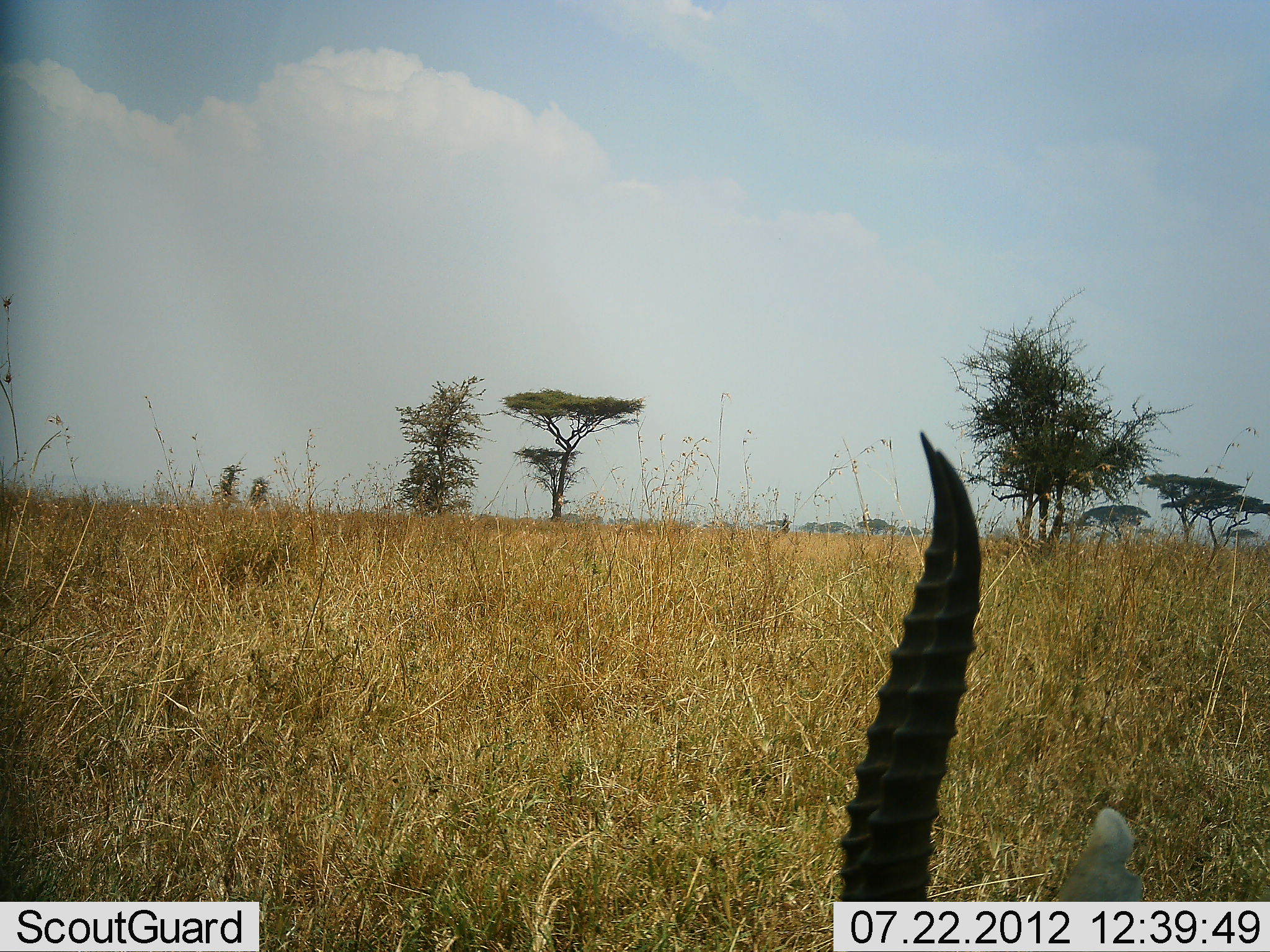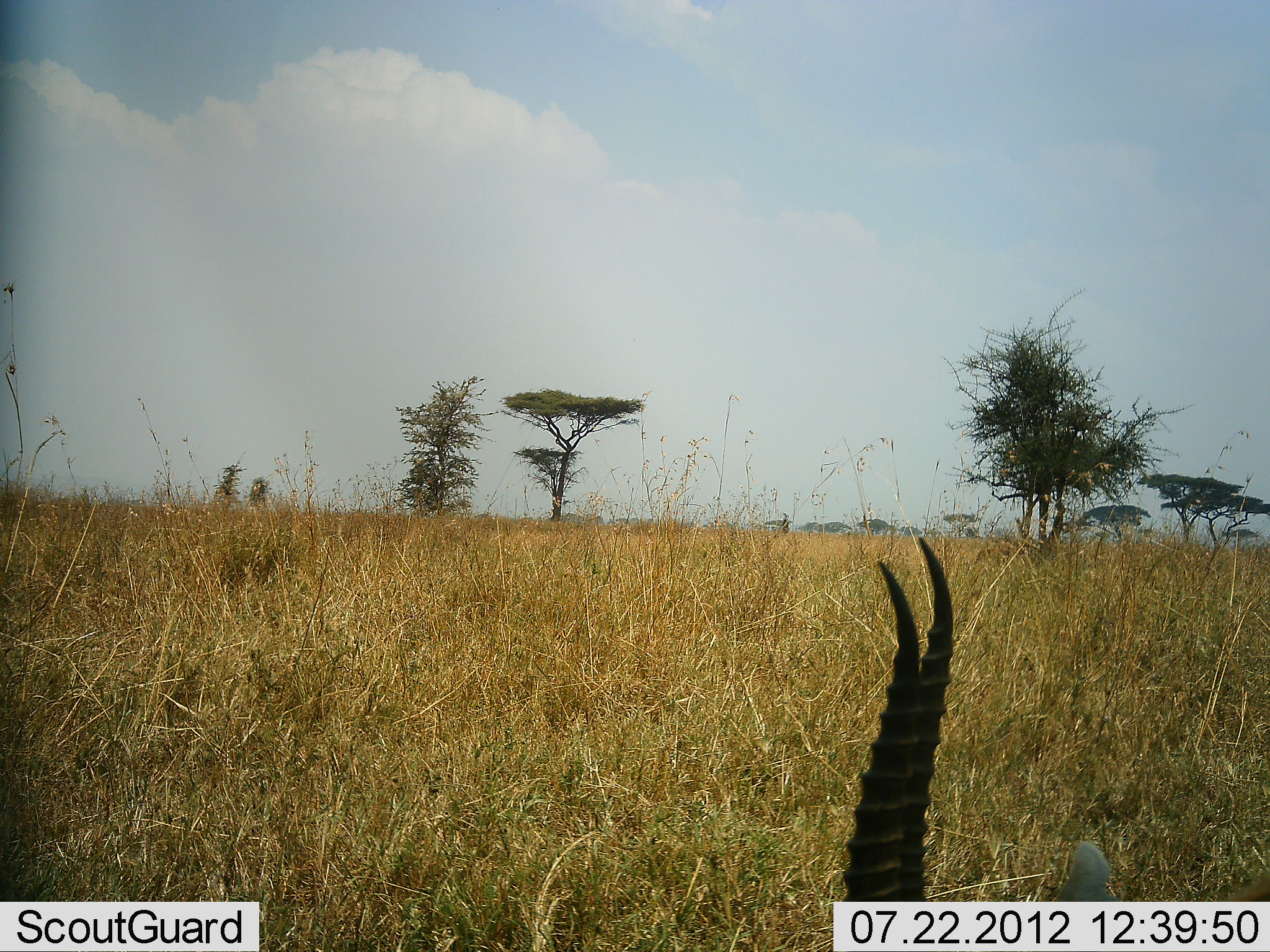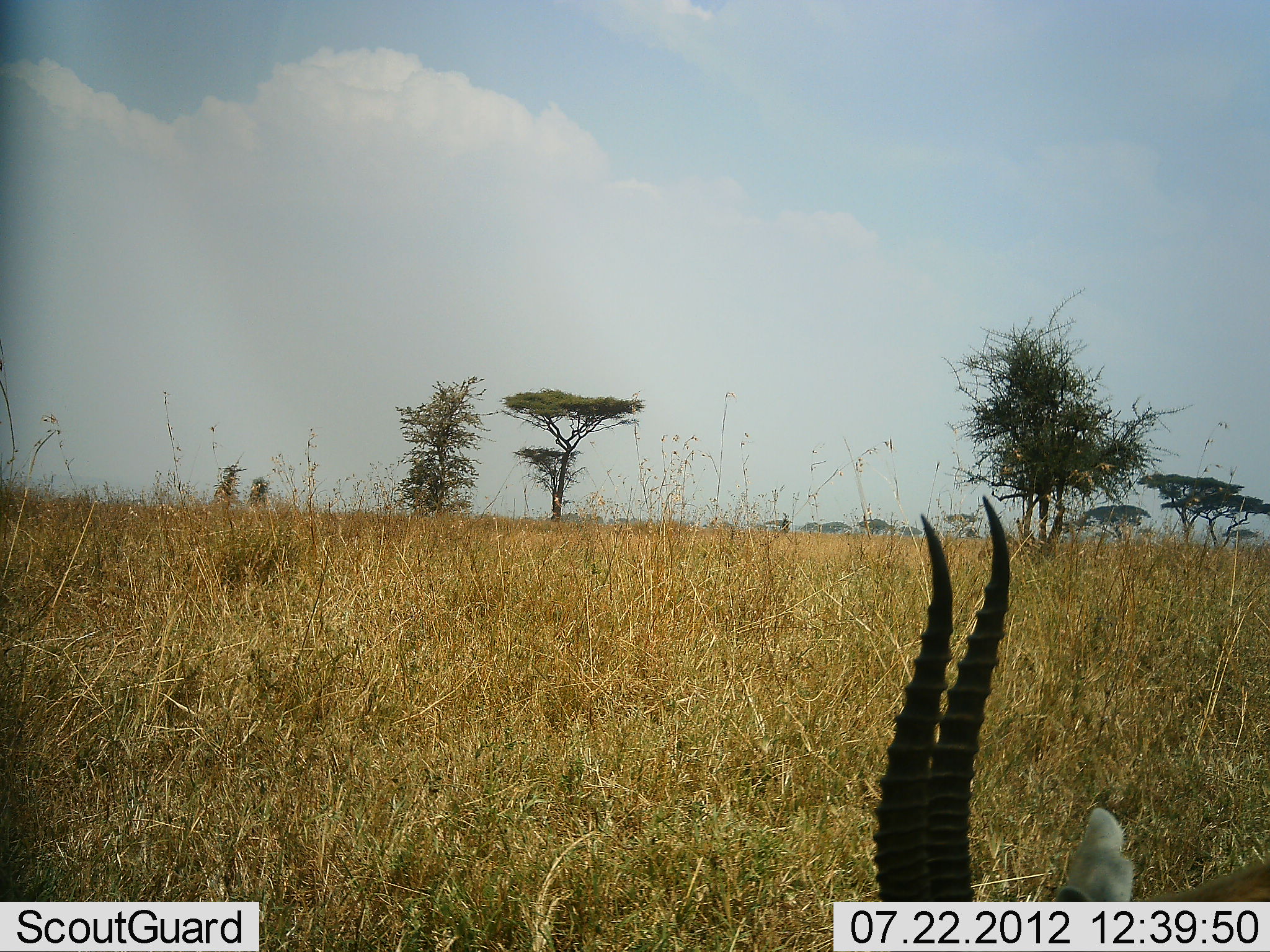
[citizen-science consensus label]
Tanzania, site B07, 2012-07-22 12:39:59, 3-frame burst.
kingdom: Animalia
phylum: Chordata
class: Mammalia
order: Artiodactyla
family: Bovidae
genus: Eudorcas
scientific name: Eudorcas thomsonii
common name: thomson's gazelle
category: gazellethomsons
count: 1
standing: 40%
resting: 30%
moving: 10%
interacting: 0%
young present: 0%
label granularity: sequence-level